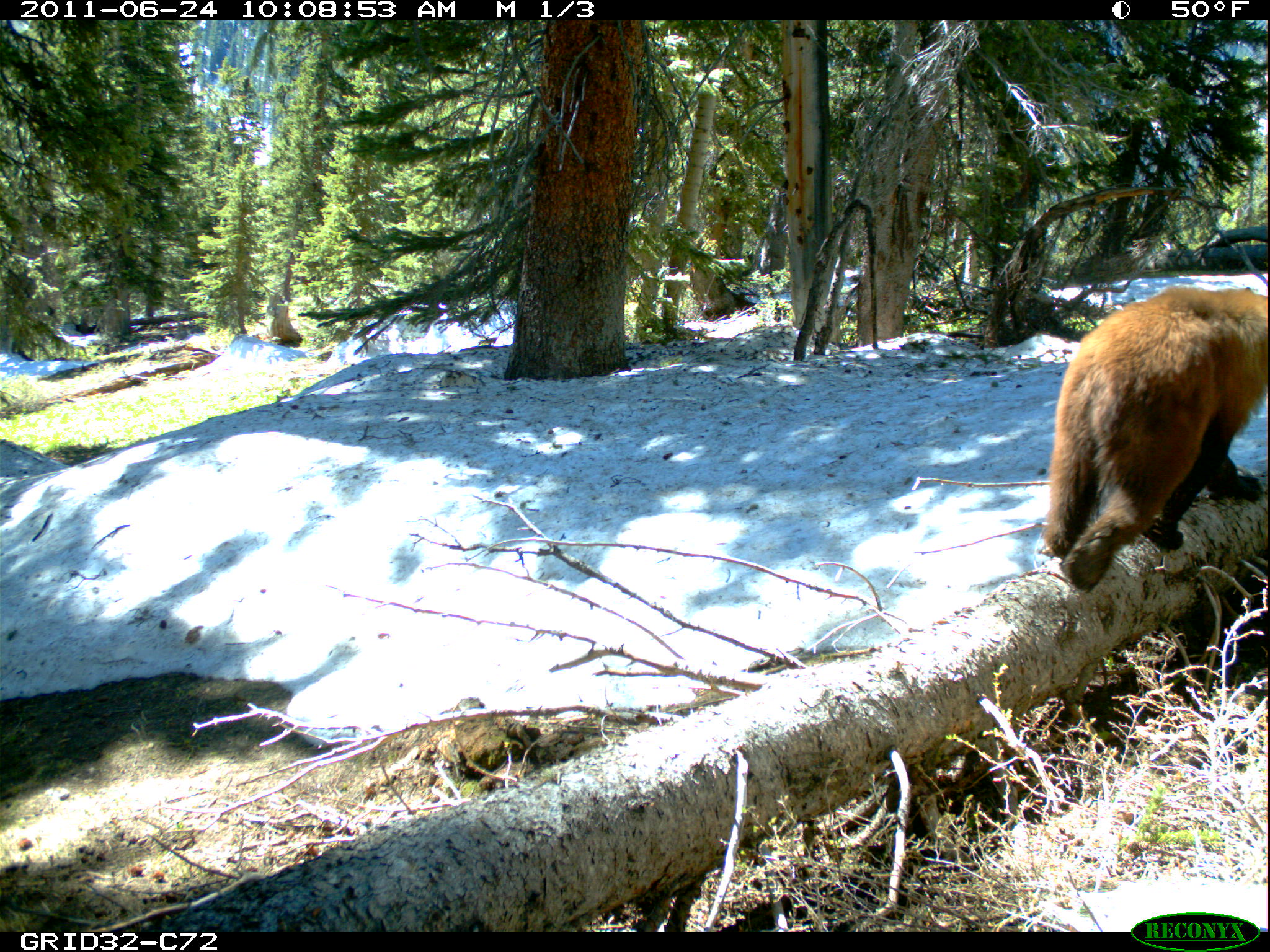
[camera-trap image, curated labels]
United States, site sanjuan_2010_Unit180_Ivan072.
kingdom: Animalia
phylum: Chordata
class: Mammalia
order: Carnivora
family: Ursidae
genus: Ursus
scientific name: Ursus americanus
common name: american black bear